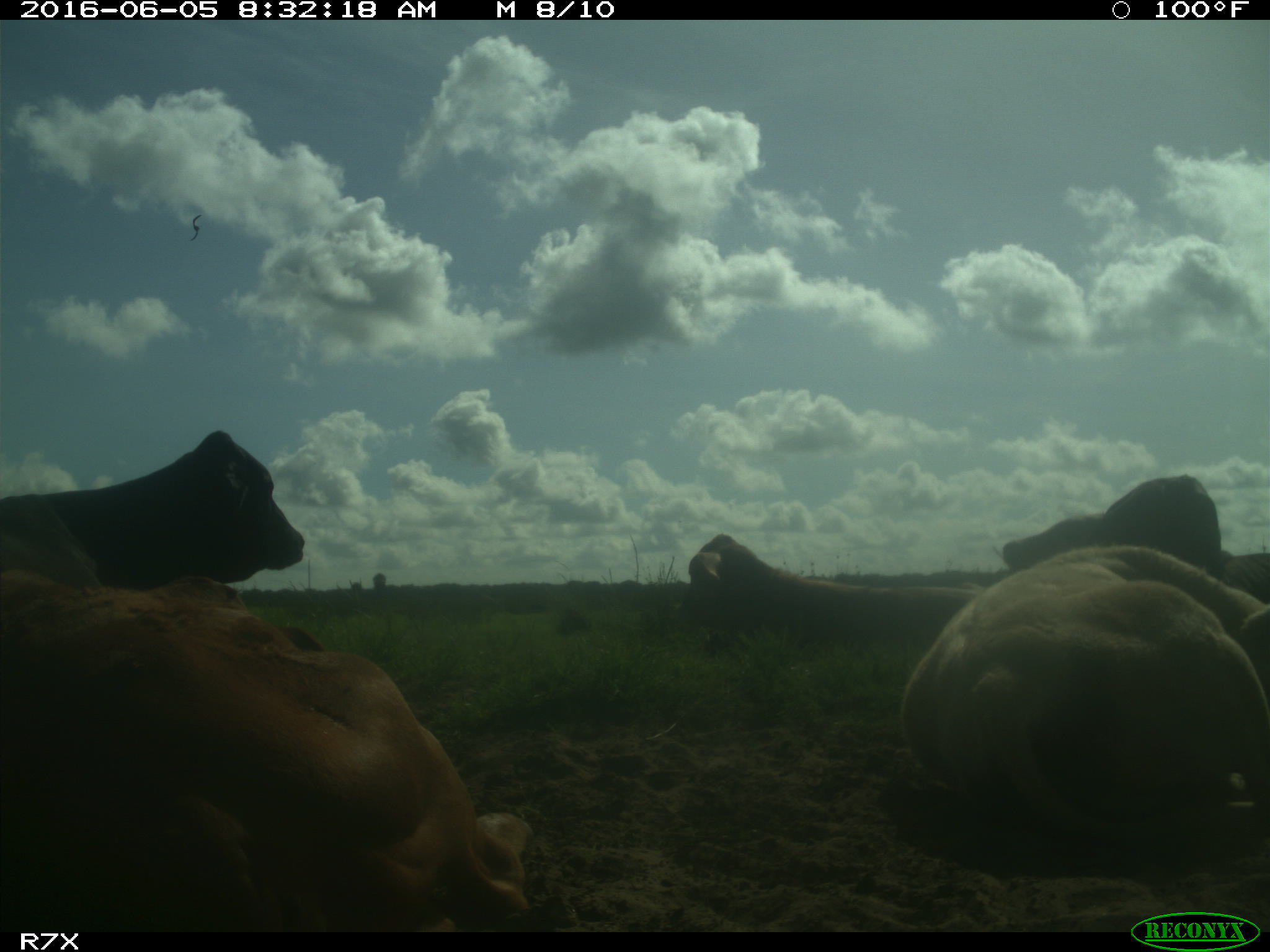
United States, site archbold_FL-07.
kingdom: Animalia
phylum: Chordata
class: Mammalia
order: Artiodactyla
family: Bovidae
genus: Bos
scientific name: Bos taurus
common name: domestic cow